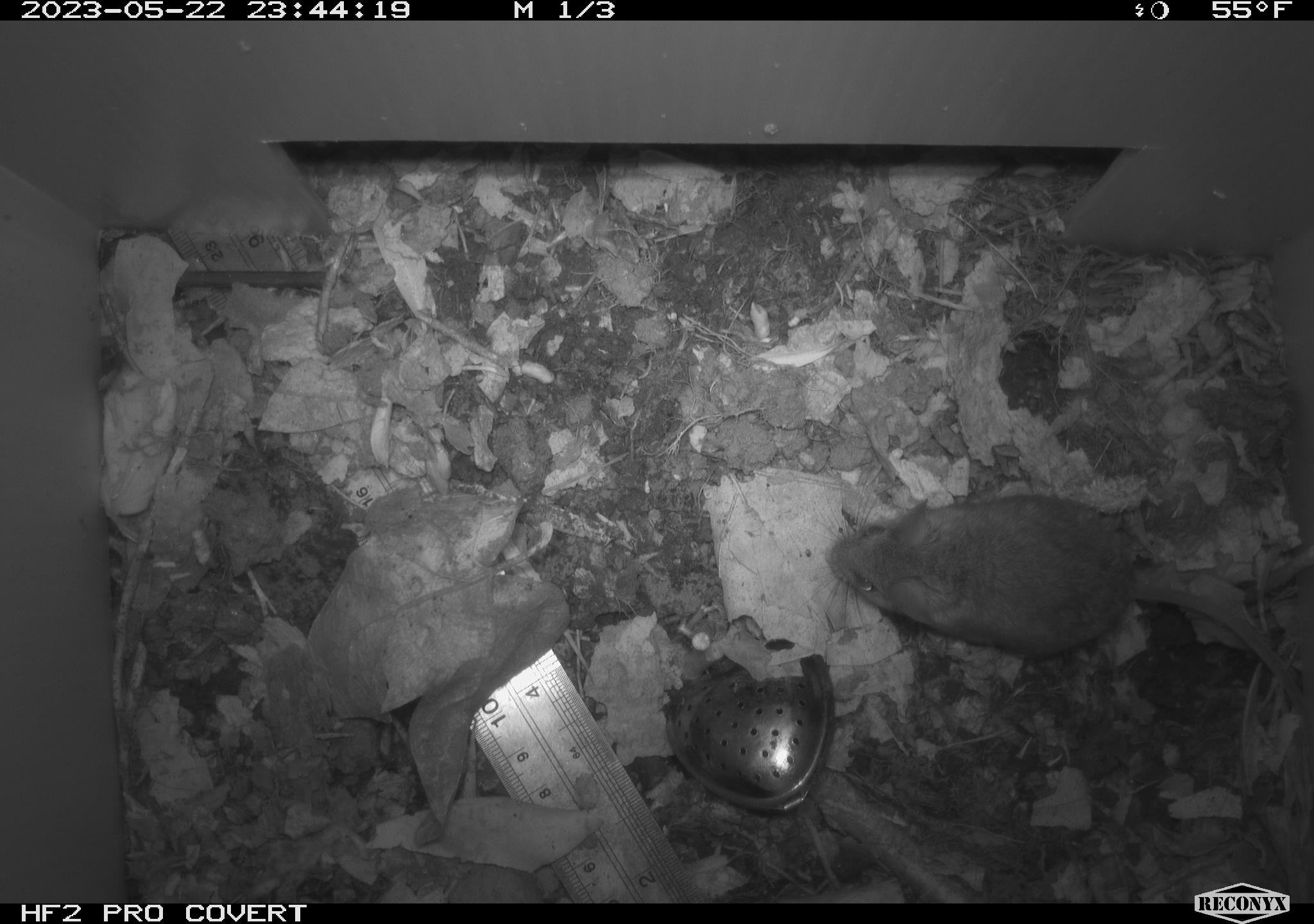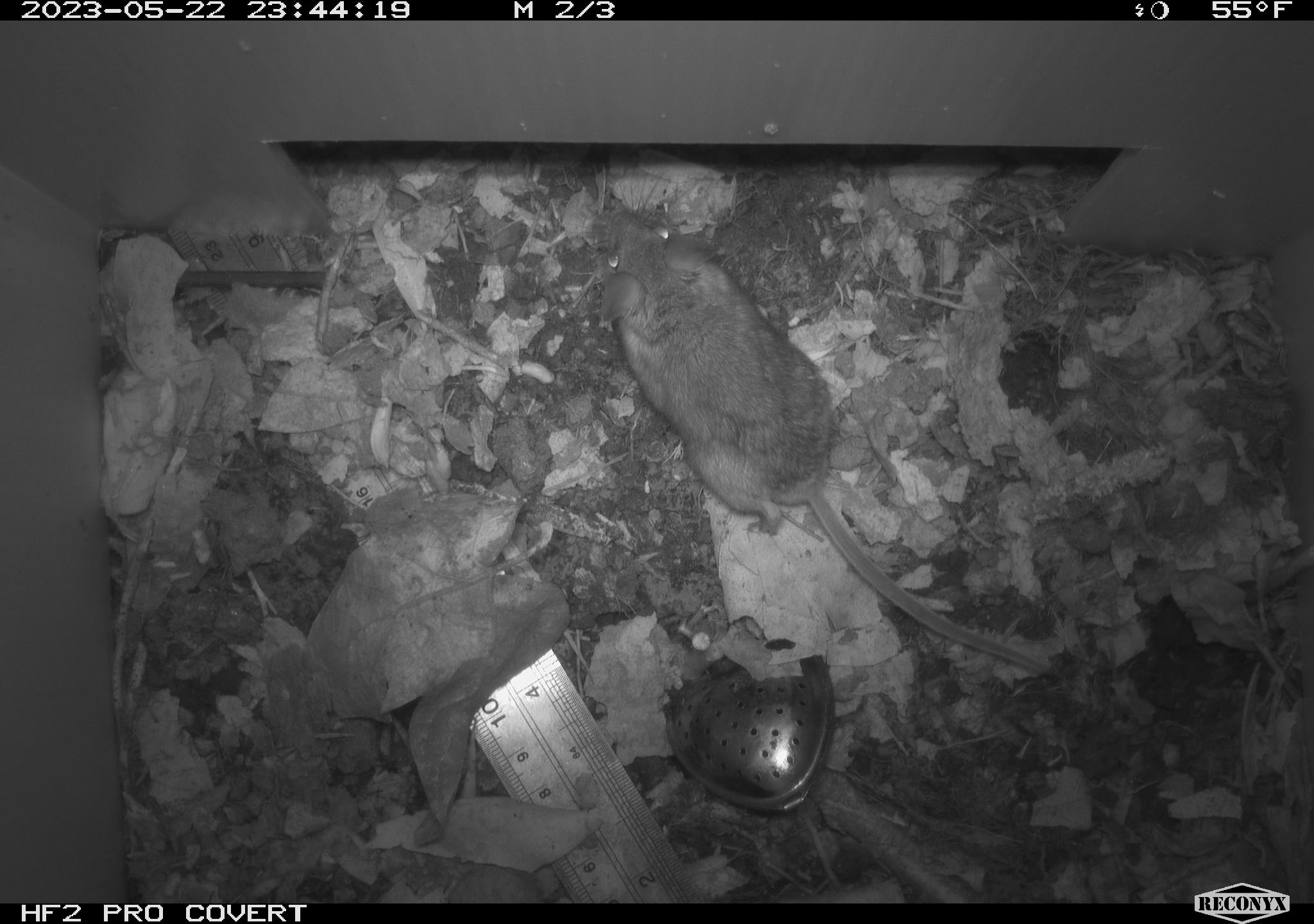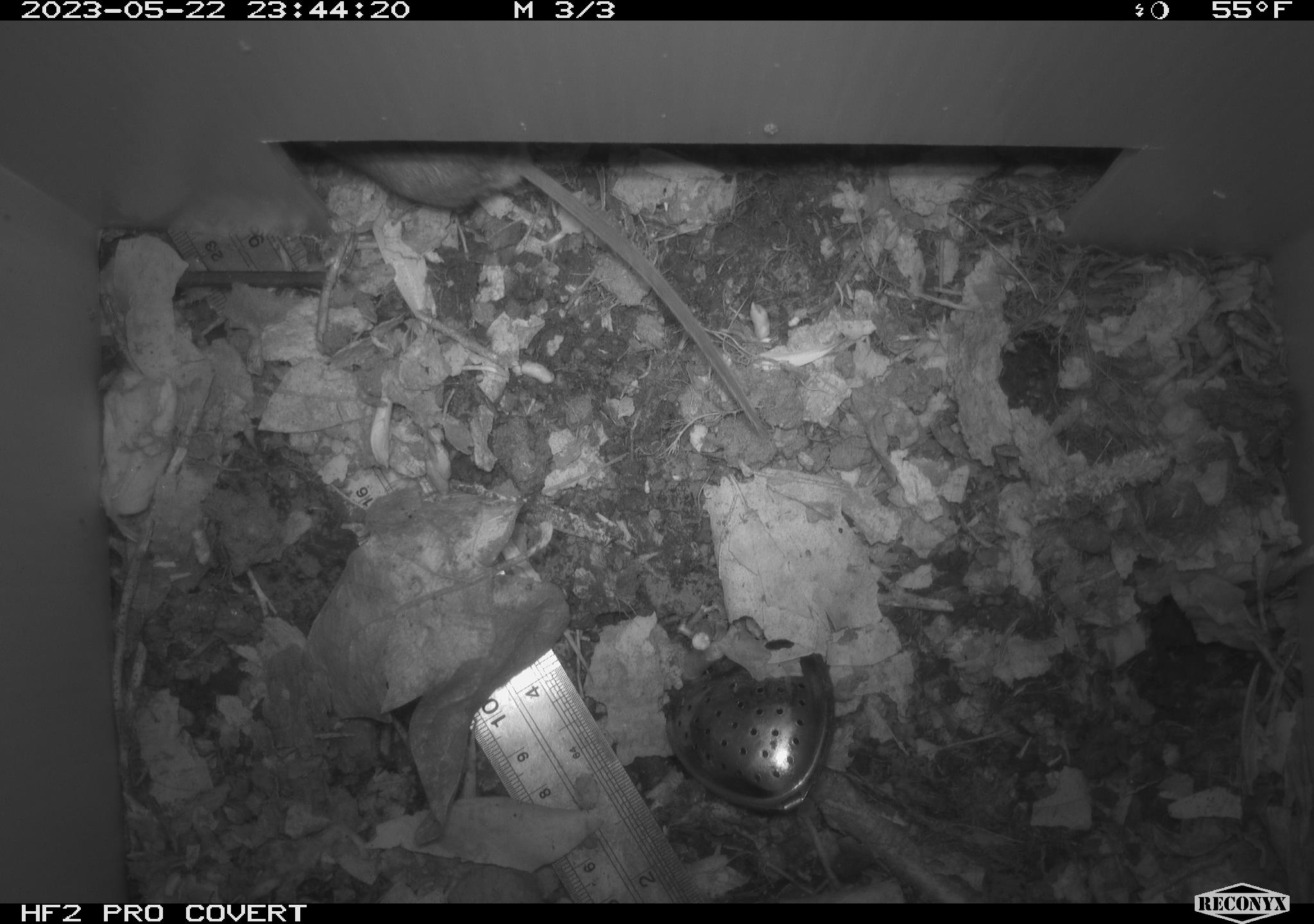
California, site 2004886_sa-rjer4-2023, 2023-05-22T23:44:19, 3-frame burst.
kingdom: Animalia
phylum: Chordata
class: Mammalia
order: Rodentia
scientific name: Rodentia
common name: mouse species